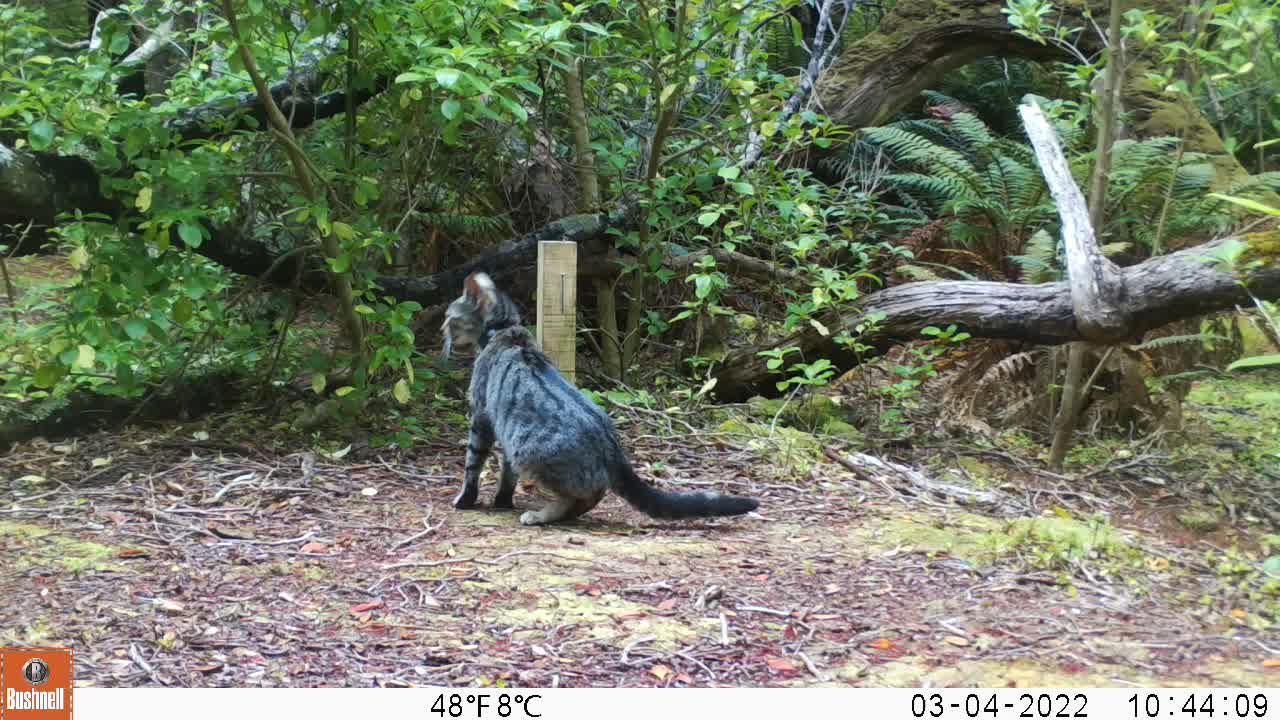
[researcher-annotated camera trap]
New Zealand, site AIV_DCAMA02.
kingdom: Animalia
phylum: Chordata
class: Mammalia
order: Carnivora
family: Felidae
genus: Felis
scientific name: Felis catus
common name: domestic cat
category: cat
Cat (domestic cat) (Felis catus).